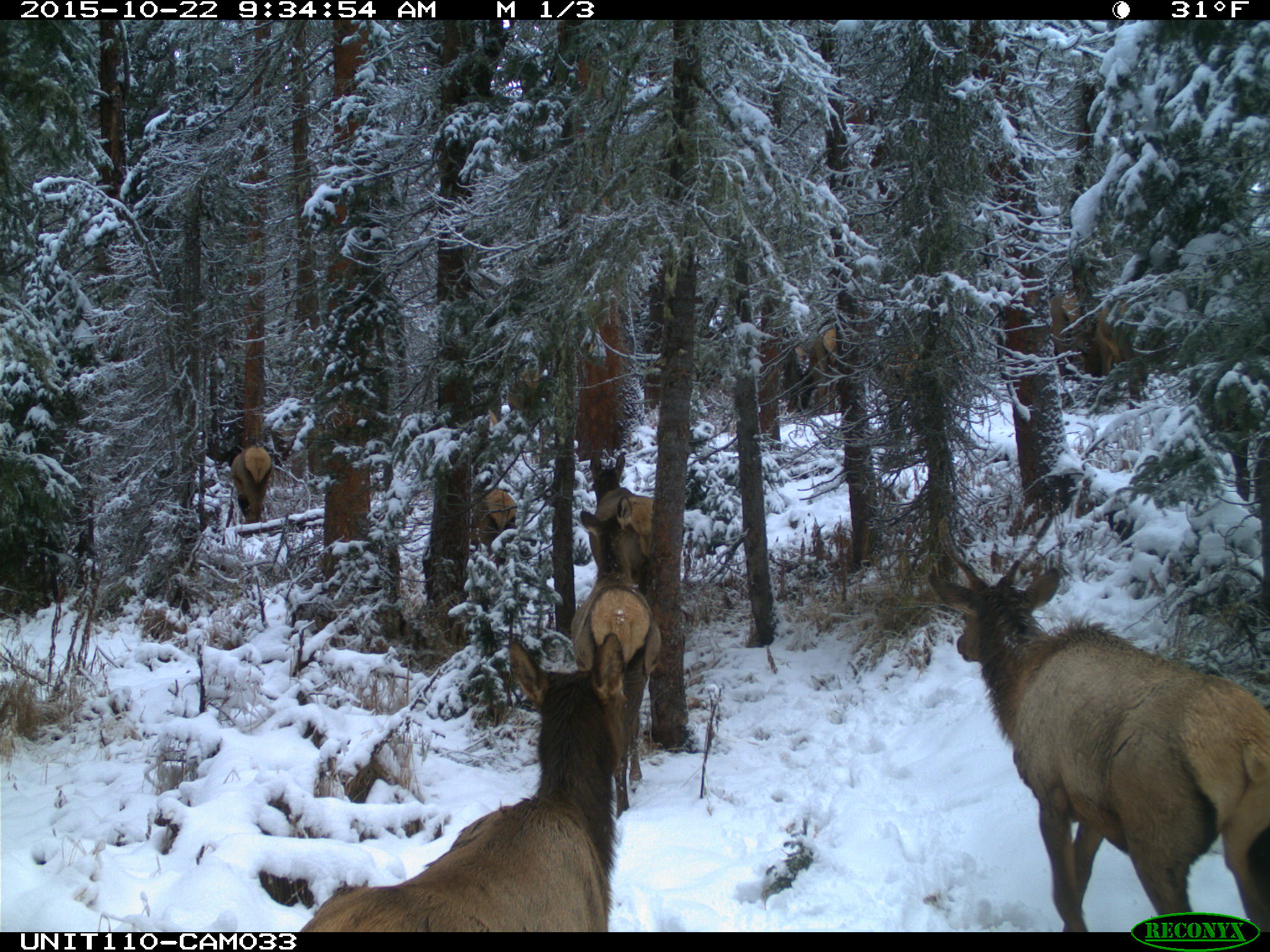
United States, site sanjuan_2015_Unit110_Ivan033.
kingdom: Animalia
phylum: Chordata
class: Mammalia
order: Artiodactyla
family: Cervidae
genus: Cervus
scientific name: Cervus elaphus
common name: red deer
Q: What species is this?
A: Cervus elaphus (red deer).